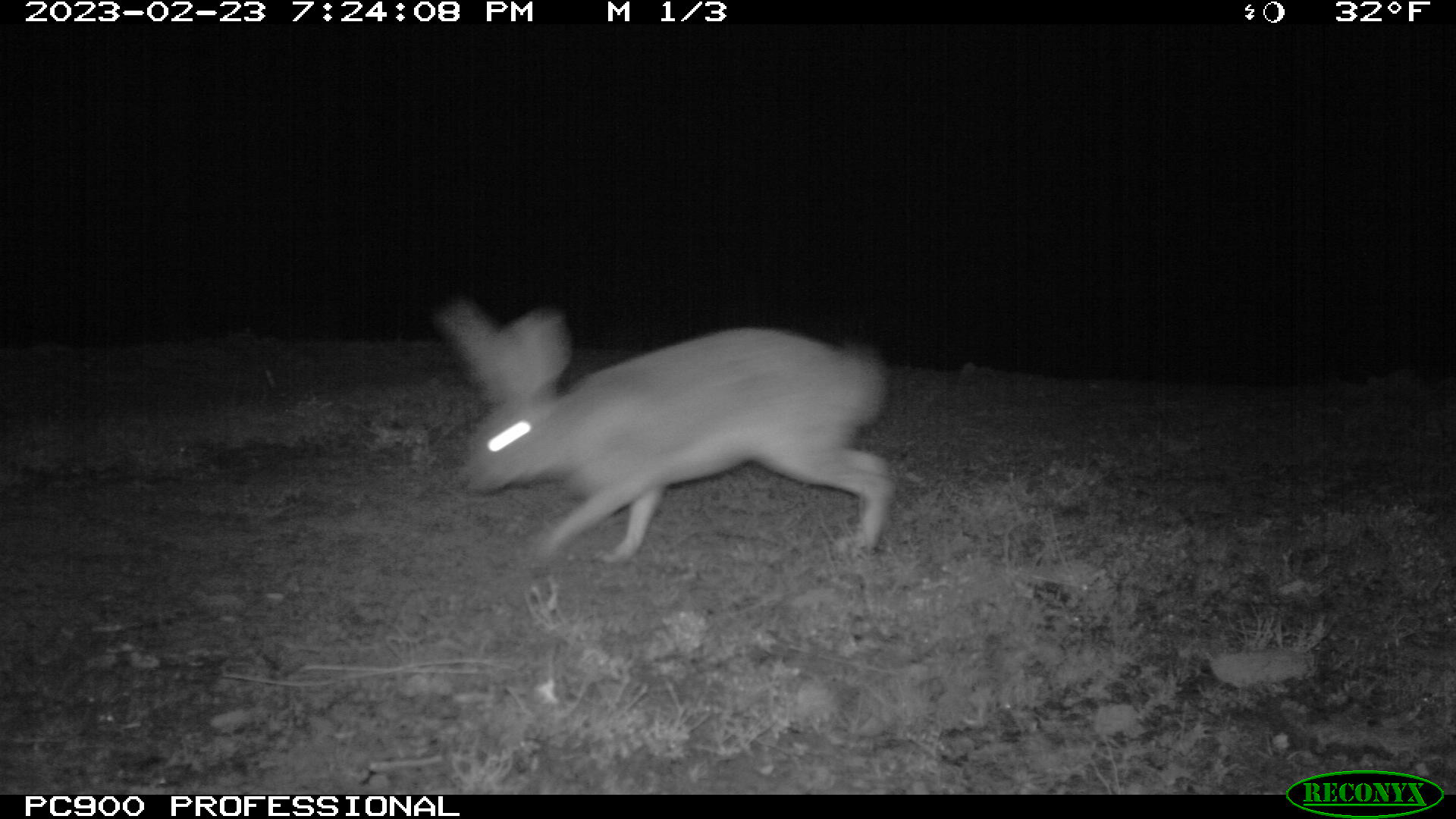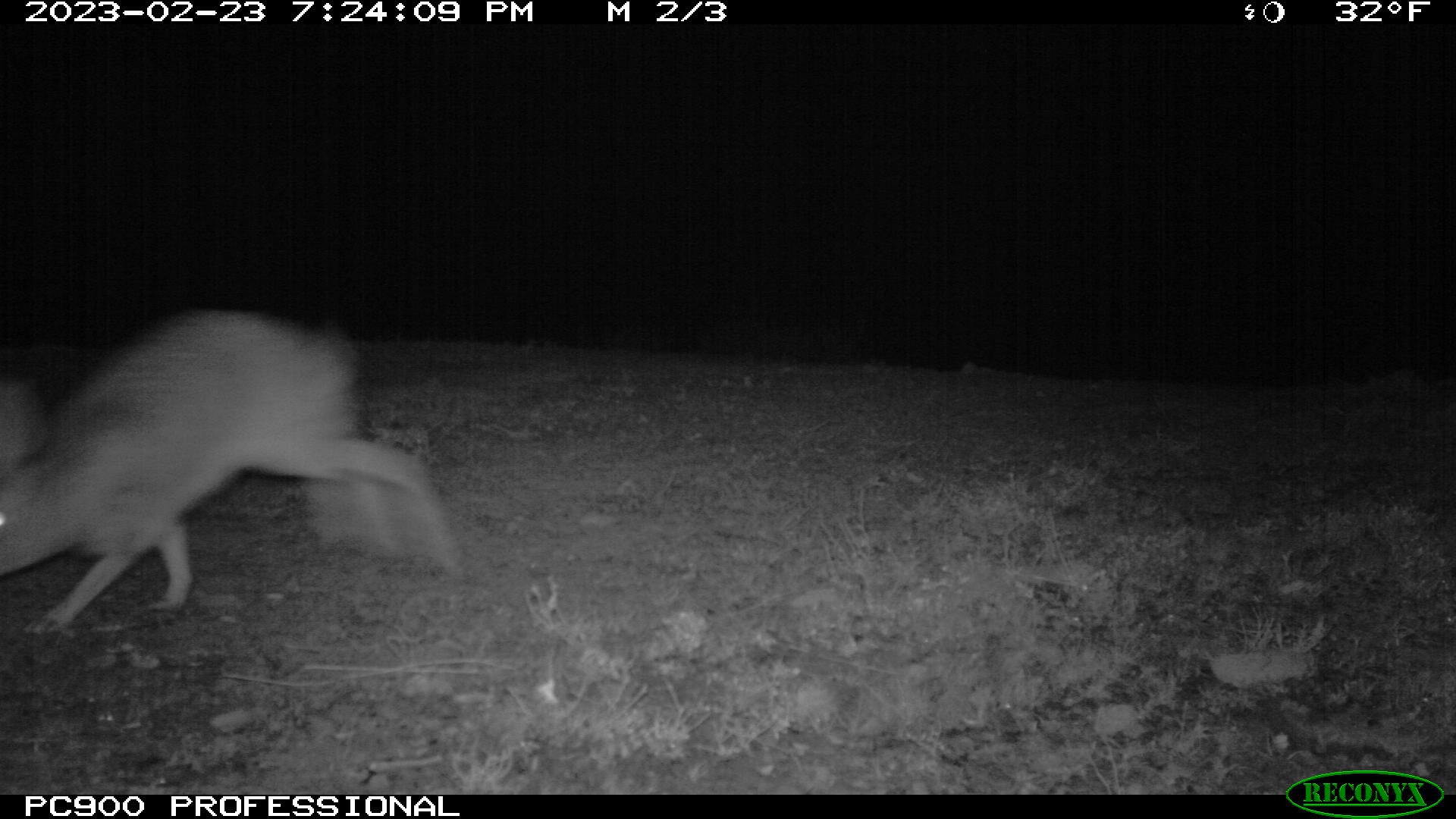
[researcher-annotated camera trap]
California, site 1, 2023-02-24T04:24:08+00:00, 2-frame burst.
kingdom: Animalia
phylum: Chordata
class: Mammalia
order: Lagomorpha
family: Leporidae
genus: Lepus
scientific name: Lepus californicus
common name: black-tailed jackrabbit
Black-tailed jackrabbit (Lepus californicus).